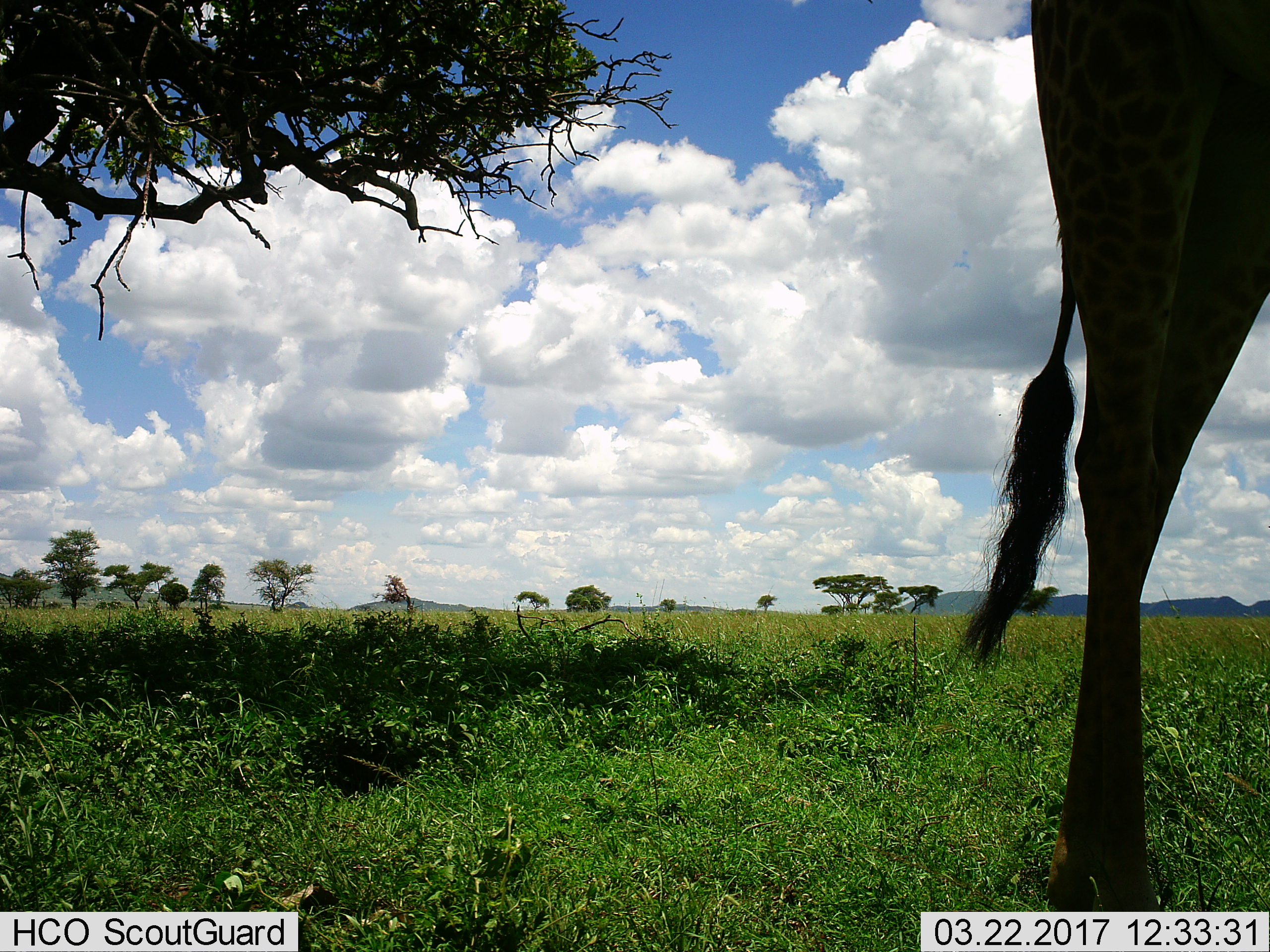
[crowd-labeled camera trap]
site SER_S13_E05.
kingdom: Animalia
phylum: Chordata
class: Mammalia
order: Artiodactyla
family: Giraffidae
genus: Giraffa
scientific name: Giraffa camelopardalis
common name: giraffe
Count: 1.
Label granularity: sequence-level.